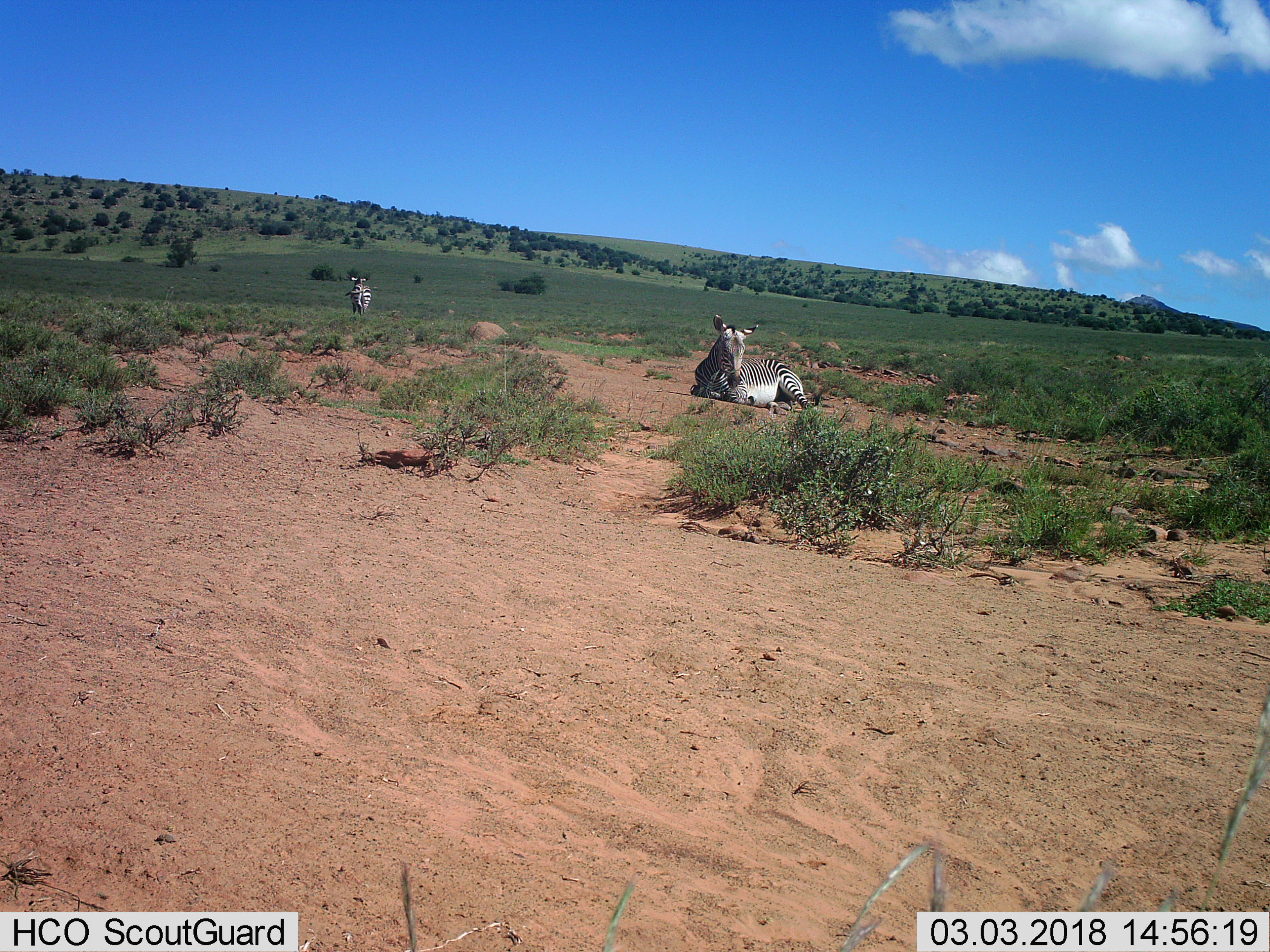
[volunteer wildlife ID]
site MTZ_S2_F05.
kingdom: Animalia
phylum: Chordata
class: Mammalia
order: Perissodactyla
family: Equidae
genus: Equus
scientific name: Equus zebra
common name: mountain zebra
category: zebramountain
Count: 2.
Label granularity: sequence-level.